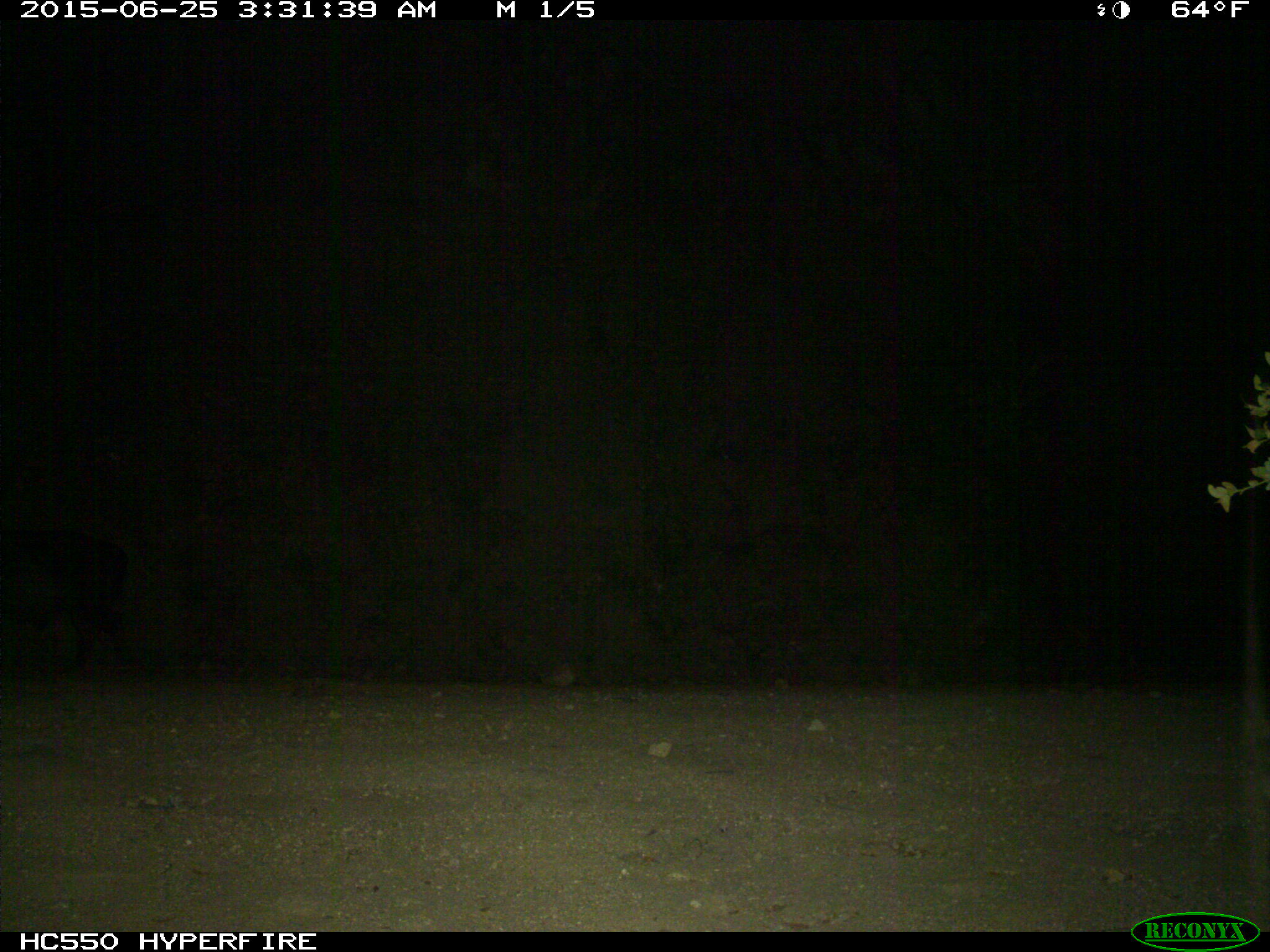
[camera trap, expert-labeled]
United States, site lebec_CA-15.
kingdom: Animalia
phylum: Chordata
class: Mammalia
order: Artiodactyla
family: Suidae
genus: Sus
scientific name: Sus scrofa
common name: wild boar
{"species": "Sus scrofa (wild boar)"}